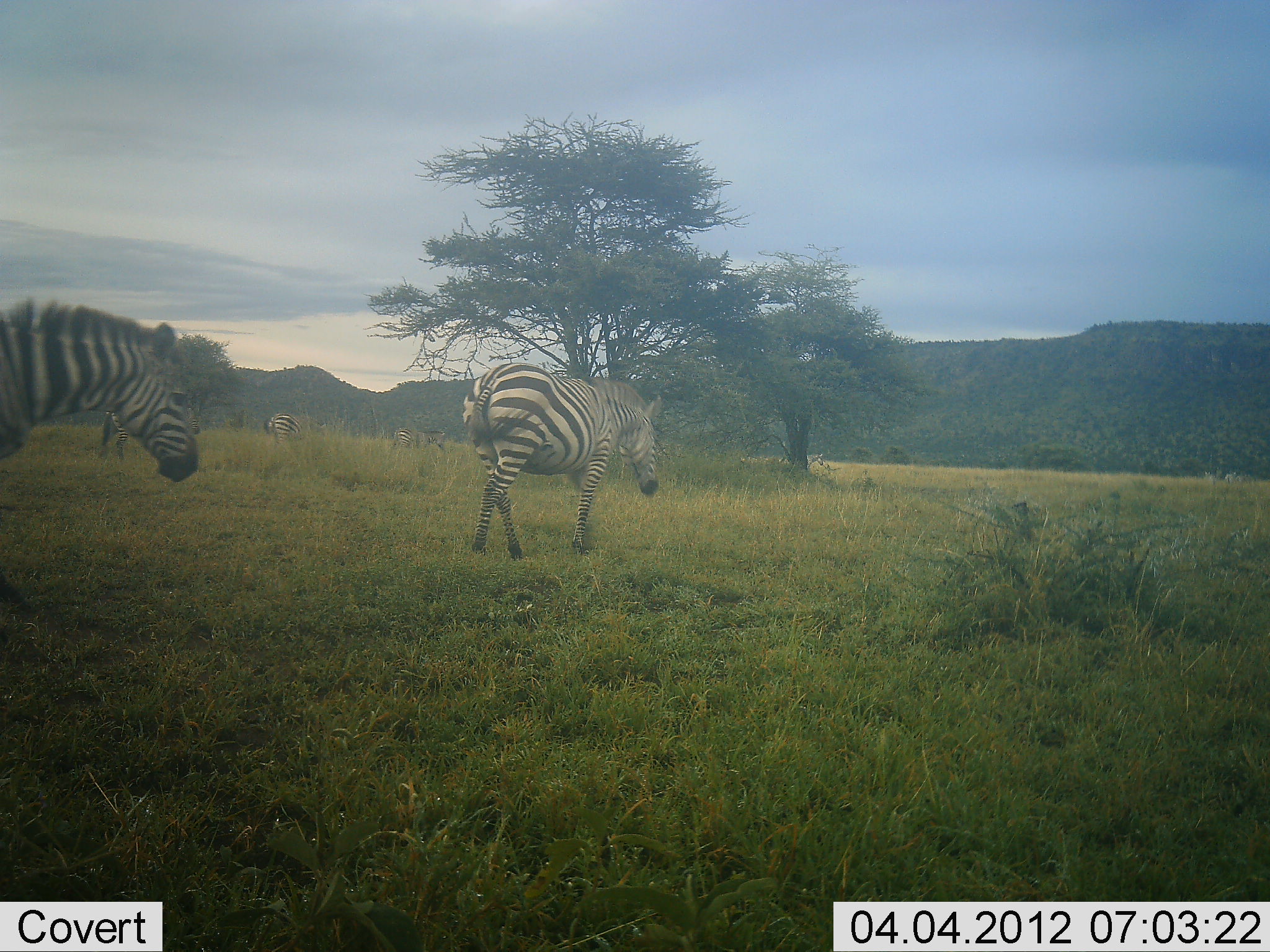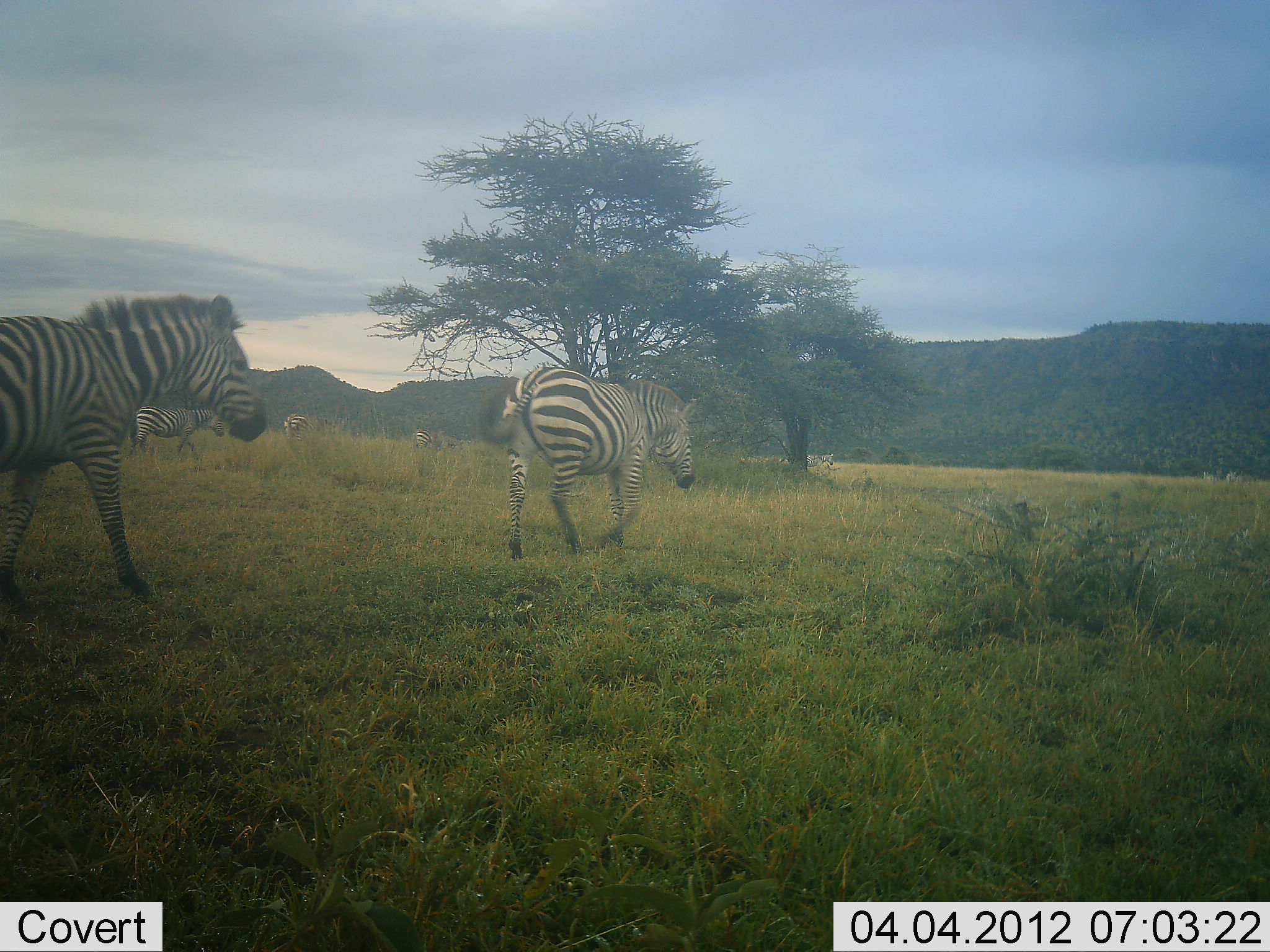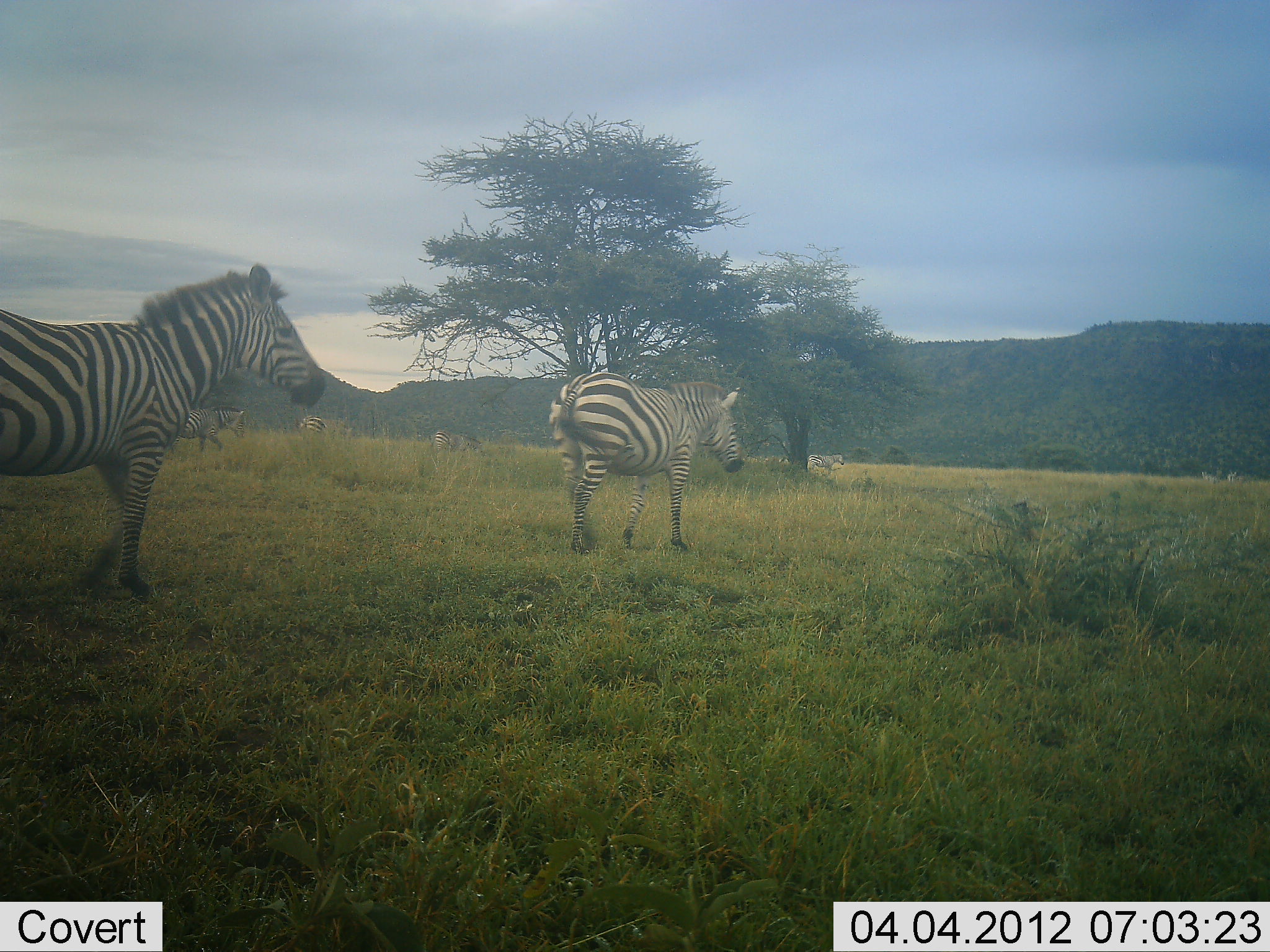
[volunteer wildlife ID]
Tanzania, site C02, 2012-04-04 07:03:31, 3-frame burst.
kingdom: Animalia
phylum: Chordata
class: Mammalia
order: Perissodactyla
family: Equidae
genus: Equus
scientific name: Equus quagga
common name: plains zebra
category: zebra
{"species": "zebra (plains zebra) (Equus quagga)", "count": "6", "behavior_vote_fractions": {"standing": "0%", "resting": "0%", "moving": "92%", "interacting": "0%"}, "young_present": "0%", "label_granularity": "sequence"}